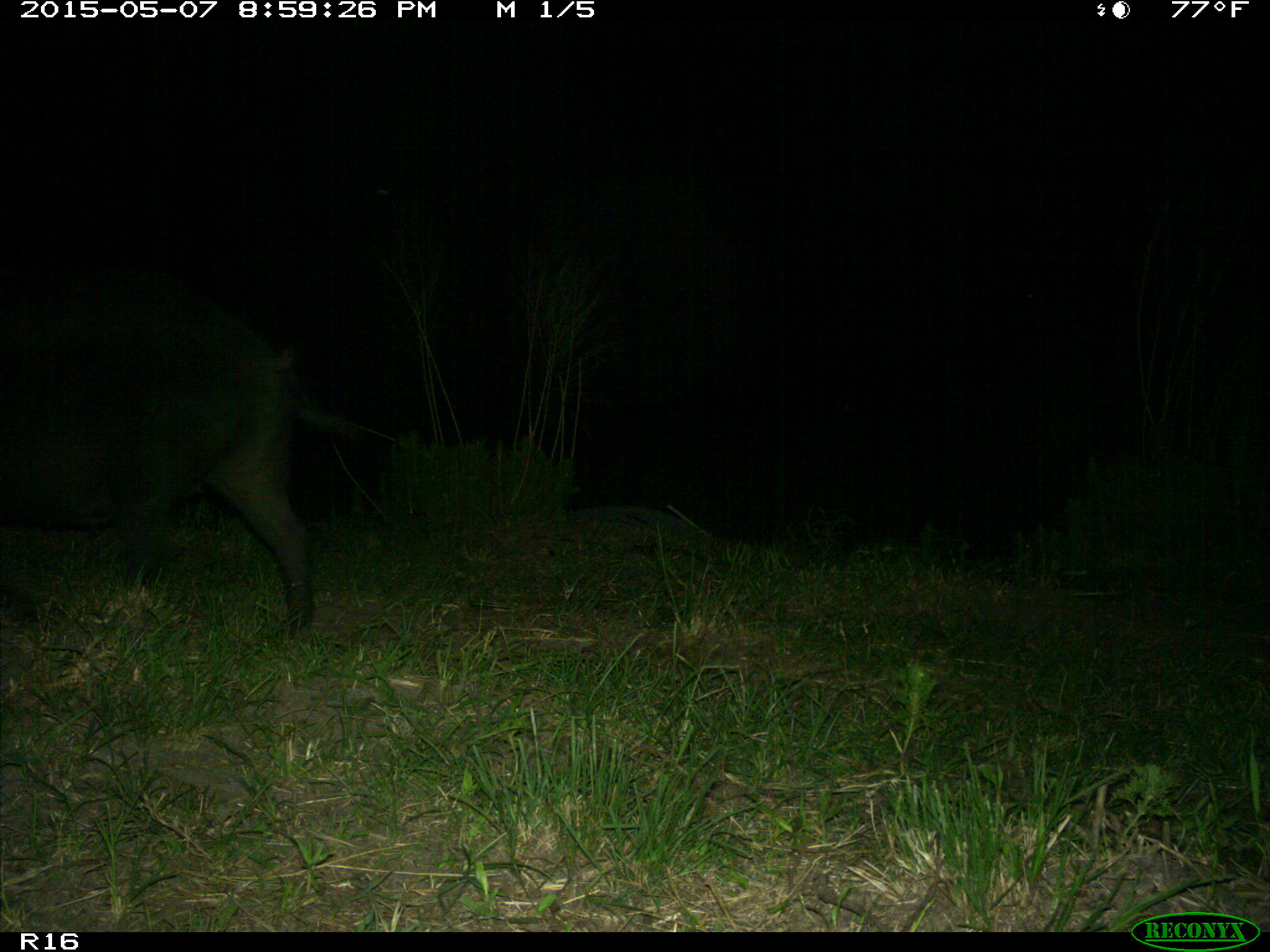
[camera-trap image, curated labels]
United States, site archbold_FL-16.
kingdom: Animalia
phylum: Chordata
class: Mammalia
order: Artiodactyla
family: Suidae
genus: Sus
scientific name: Sus scrofa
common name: wild boar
Sus scrofa (wild boar).